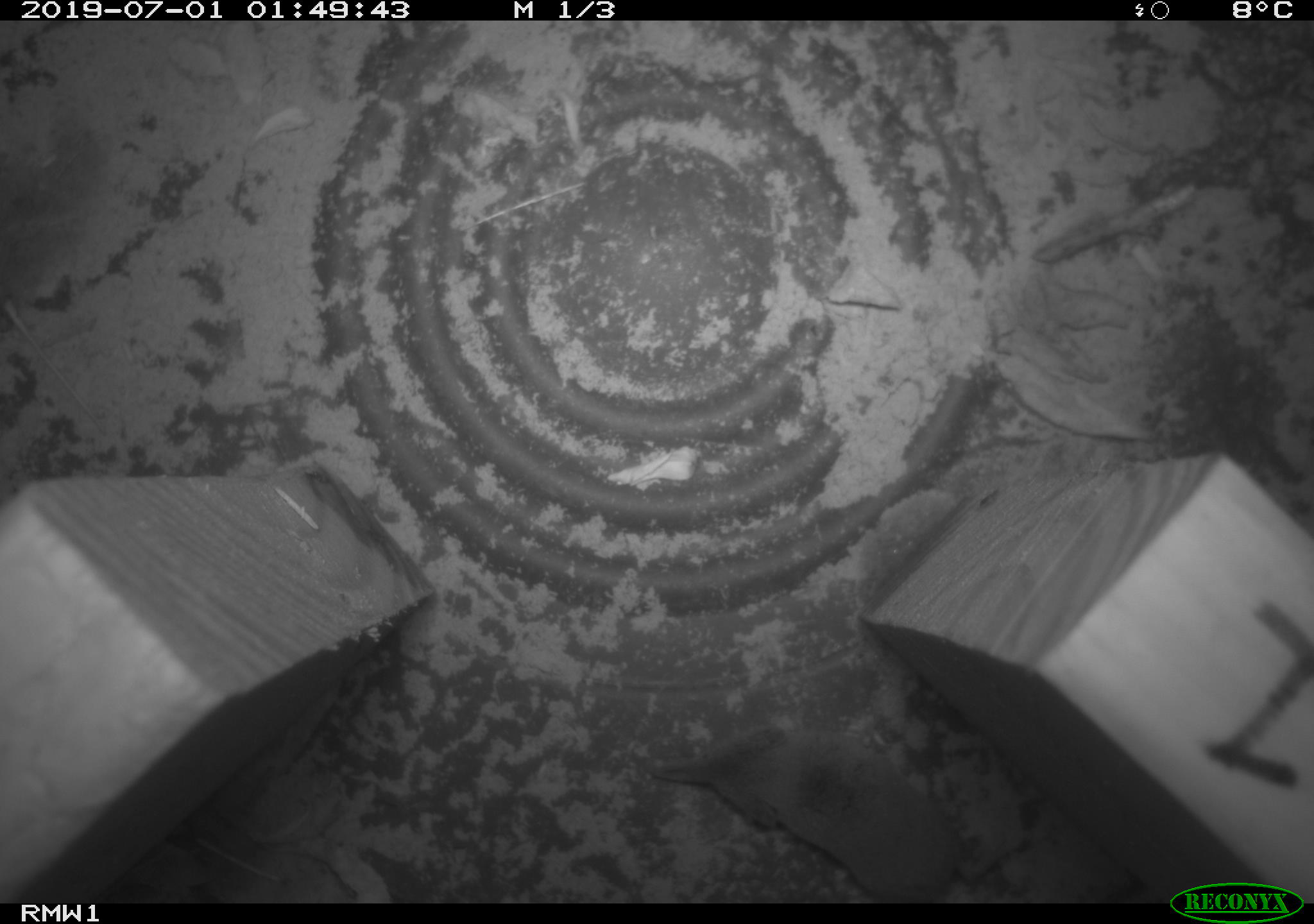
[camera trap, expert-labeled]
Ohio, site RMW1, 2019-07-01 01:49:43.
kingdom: Animalia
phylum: Chordata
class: Mammalia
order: Eulipotyphla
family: Soricidae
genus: Sorex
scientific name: Sorex cinereus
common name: masked shrew